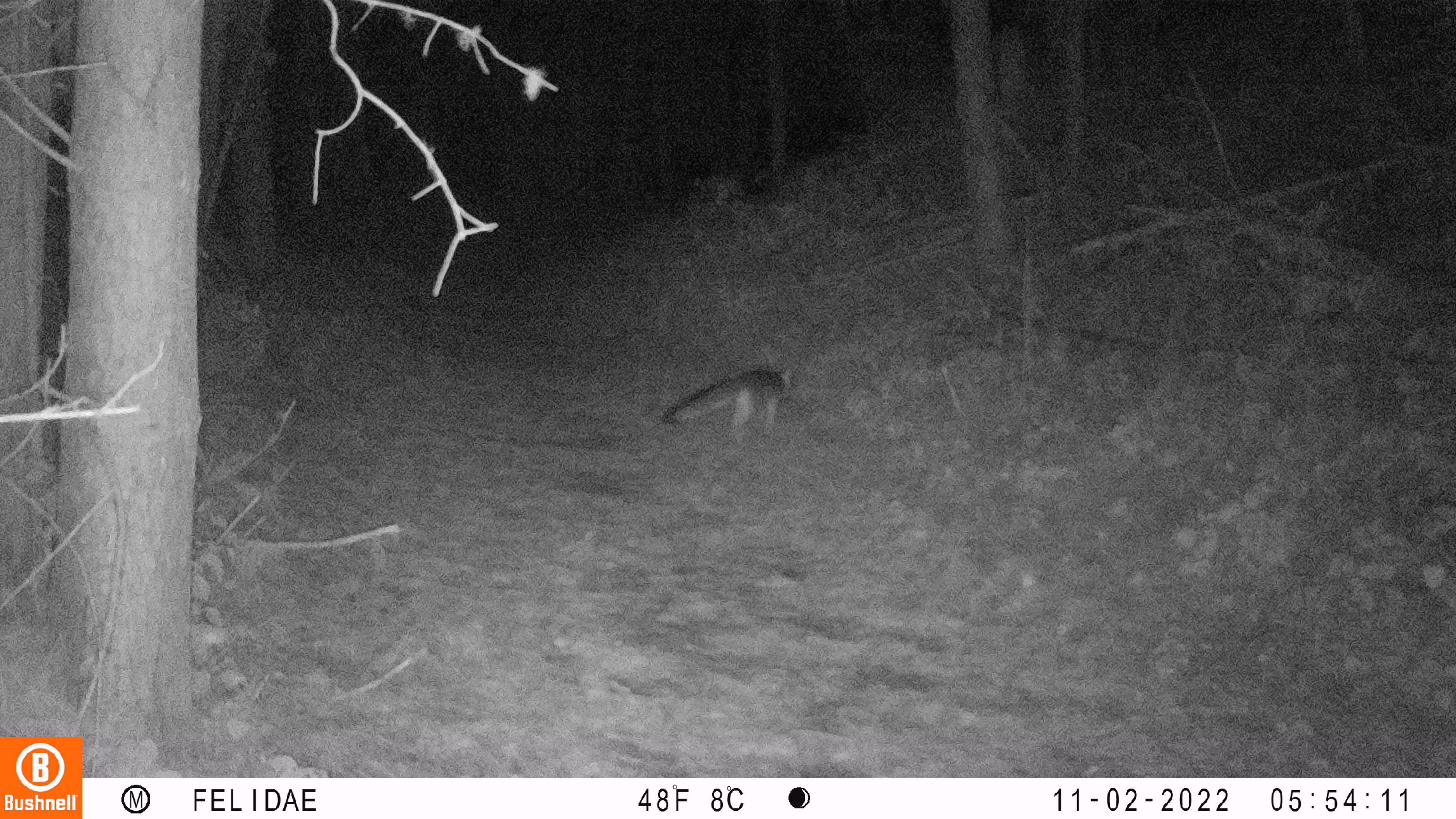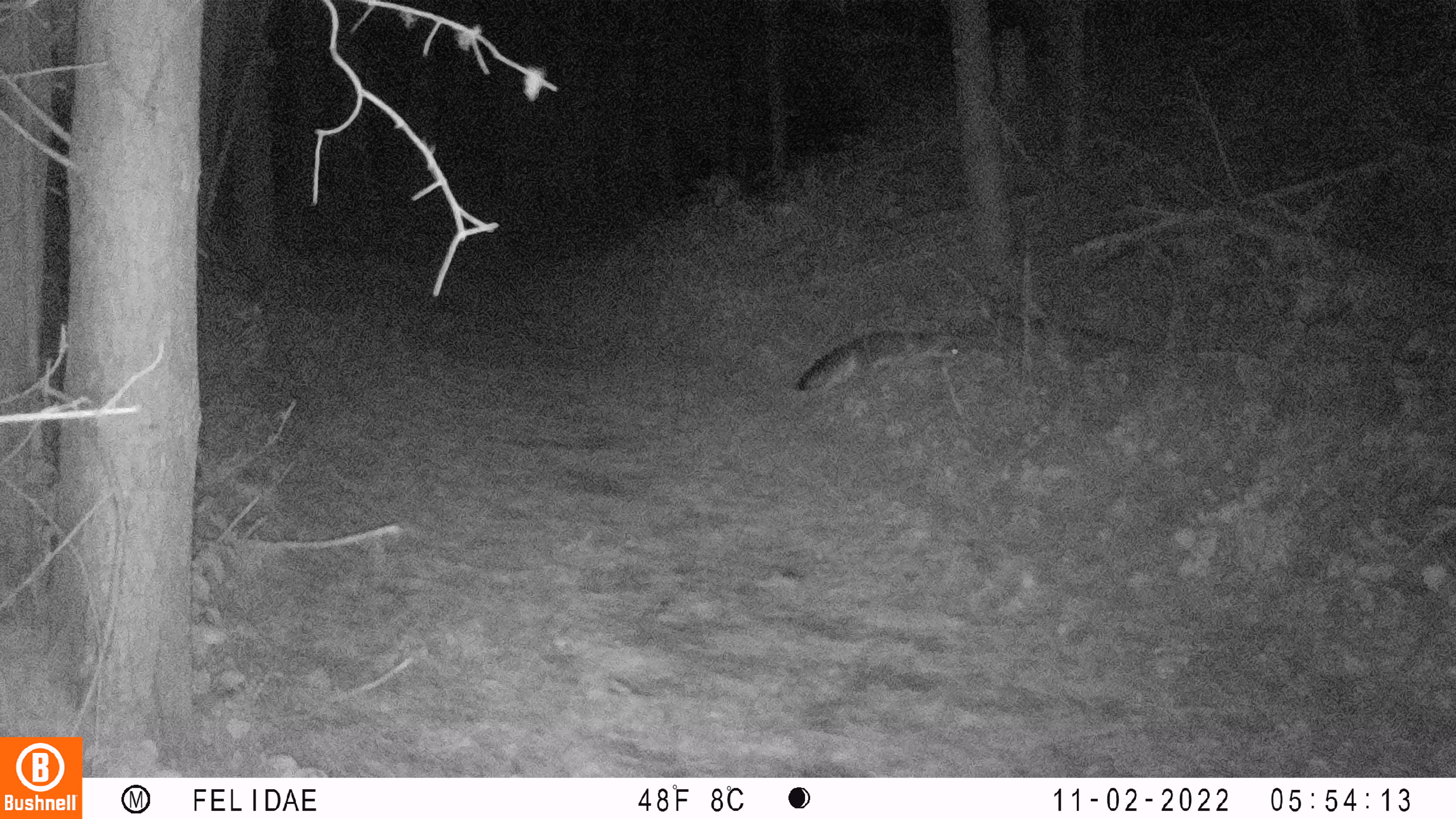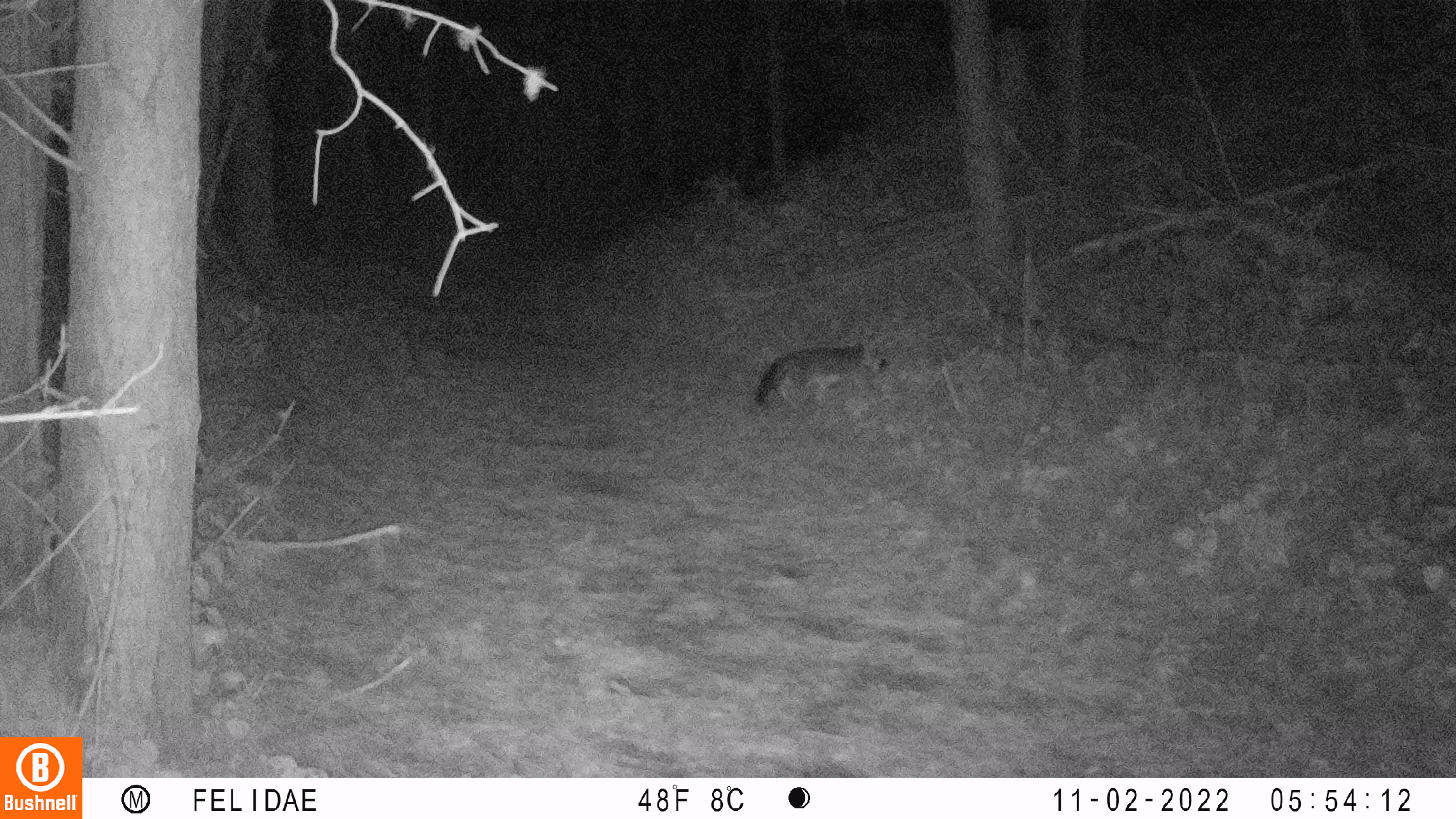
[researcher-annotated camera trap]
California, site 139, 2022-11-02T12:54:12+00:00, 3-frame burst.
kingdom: Animalia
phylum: Chordata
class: Mammalia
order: Carnivora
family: Canidae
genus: Urocyon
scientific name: Urocyon cinereoargenteus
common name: gray fox